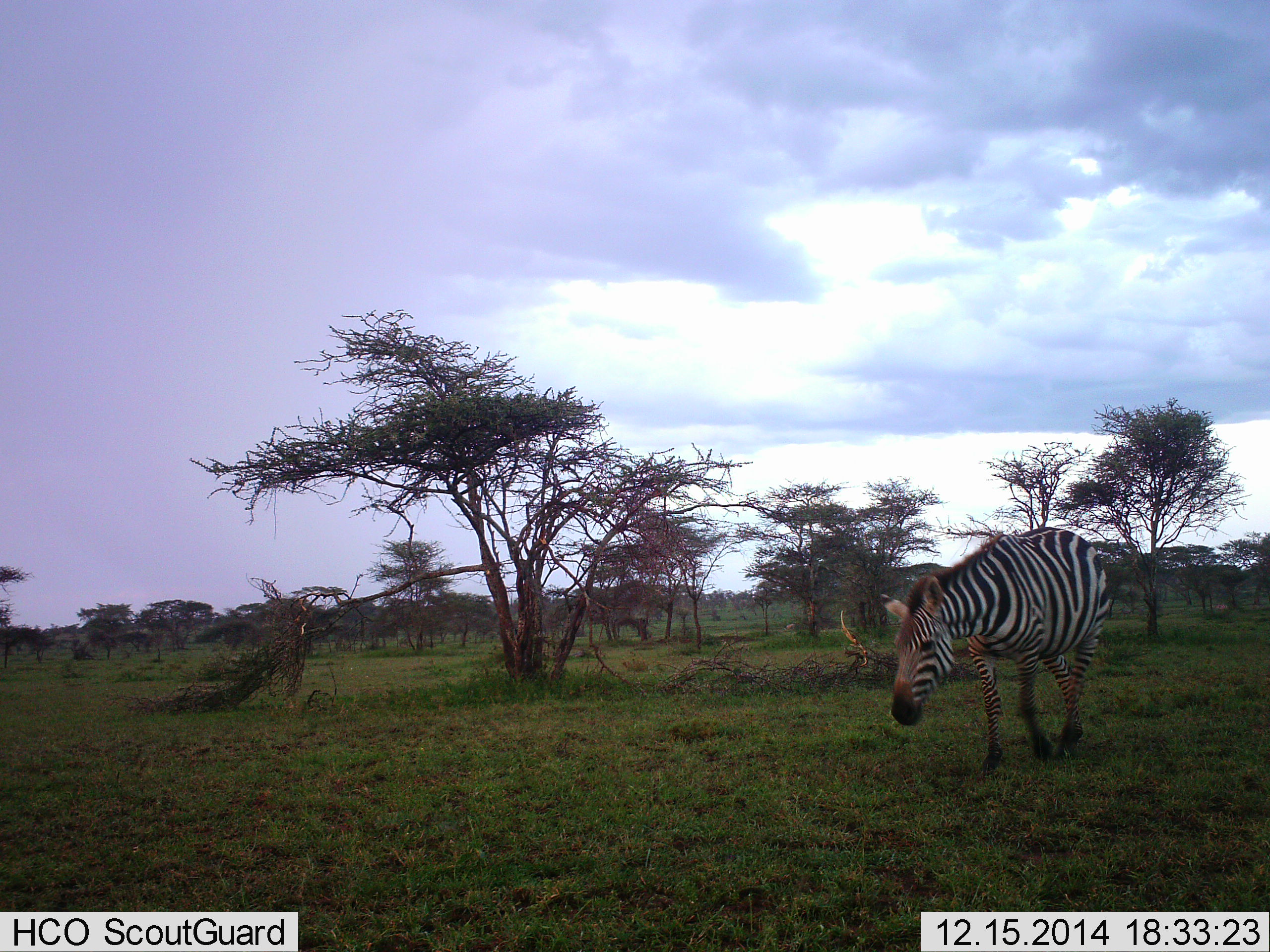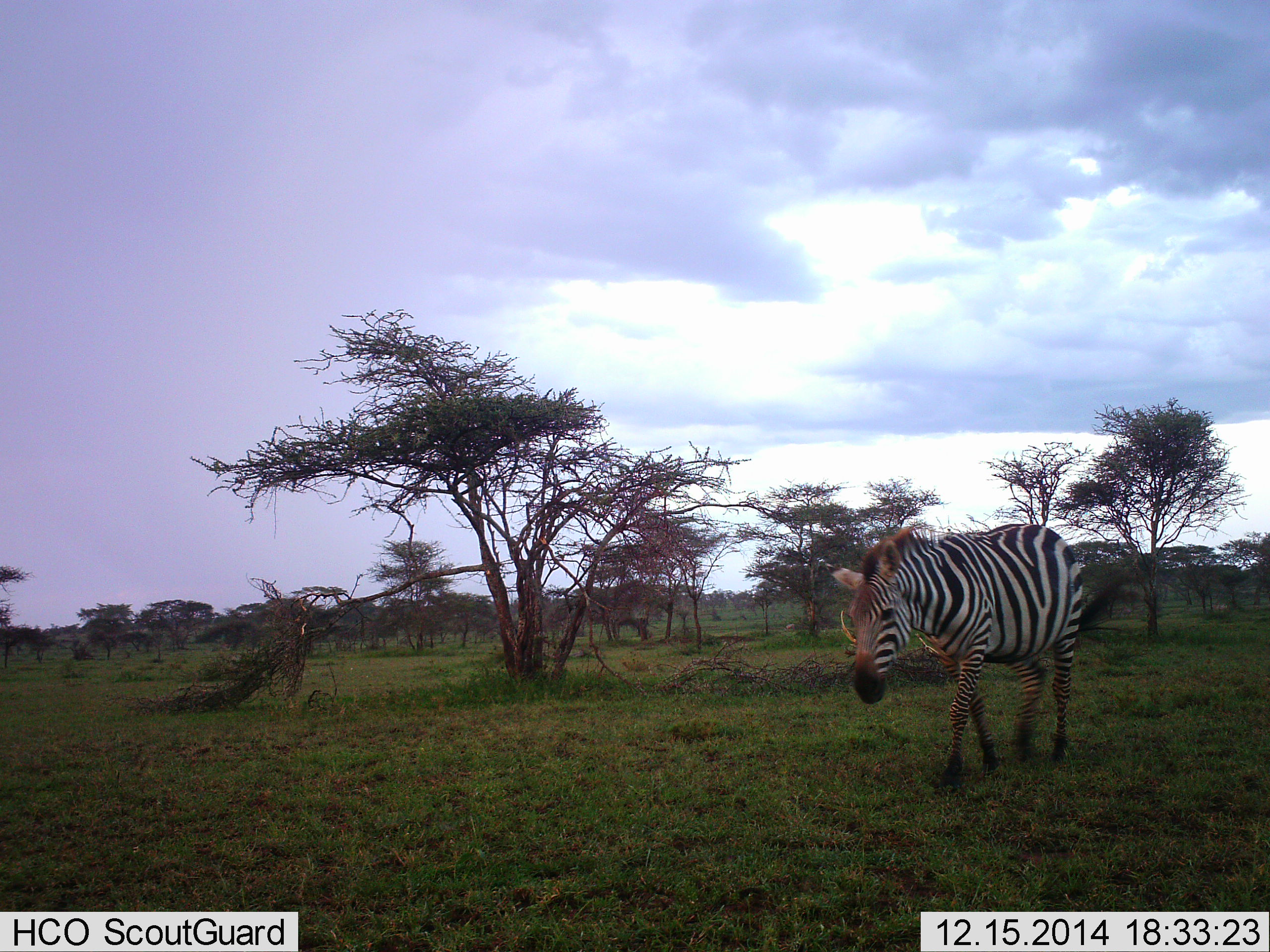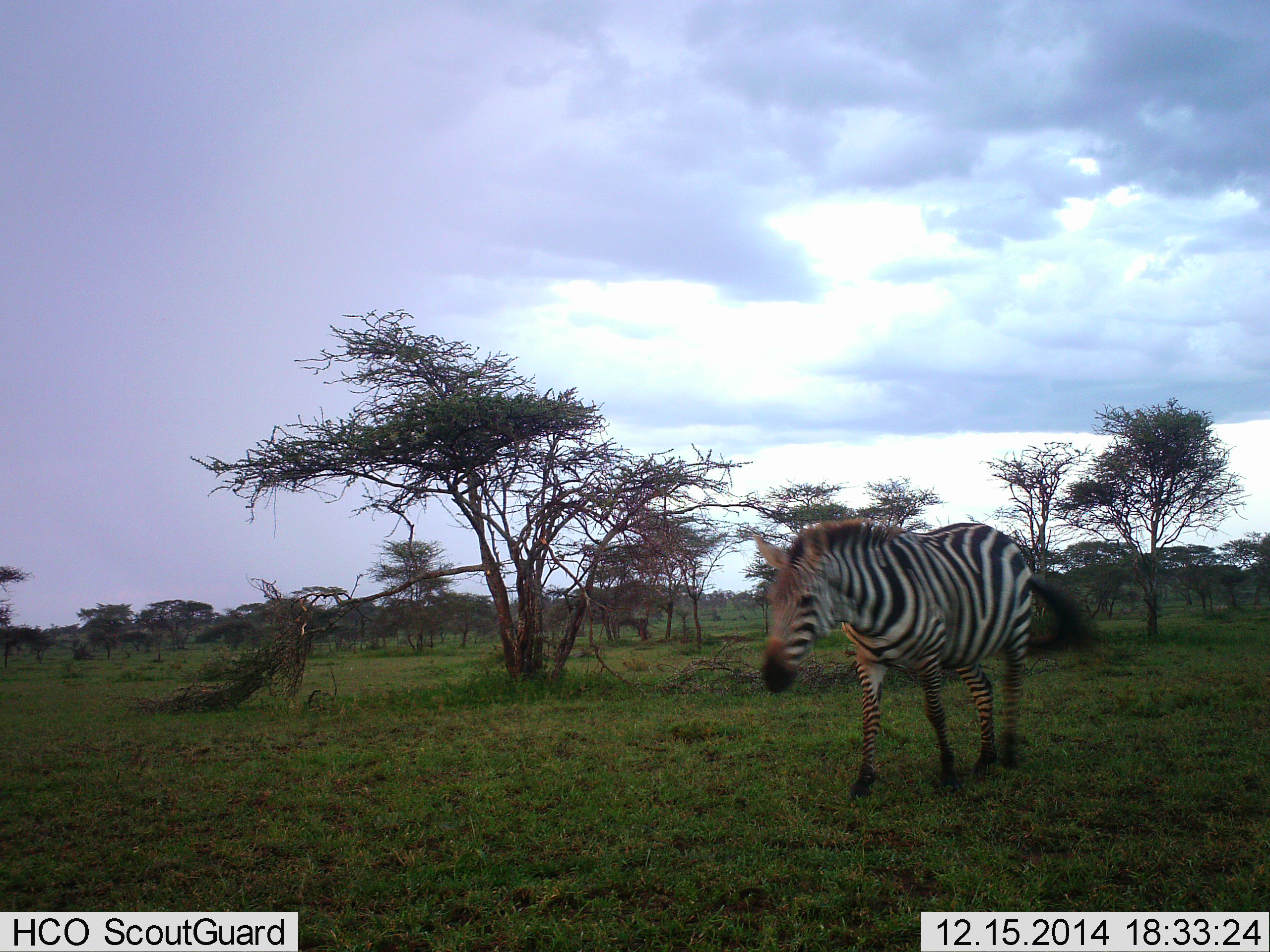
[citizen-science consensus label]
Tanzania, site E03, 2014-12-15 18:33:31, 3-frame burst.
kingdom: Animalia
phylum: Chordata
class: Mammalia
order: Perissodactyla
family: Equidae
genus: Equus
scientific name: Equus quagga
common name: plains zebra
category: zebra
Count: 1.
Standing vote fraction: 0%.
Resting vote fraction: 0%.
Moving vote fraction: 100%.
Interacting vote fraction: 0%.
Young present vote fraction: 0%.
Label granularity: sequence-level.